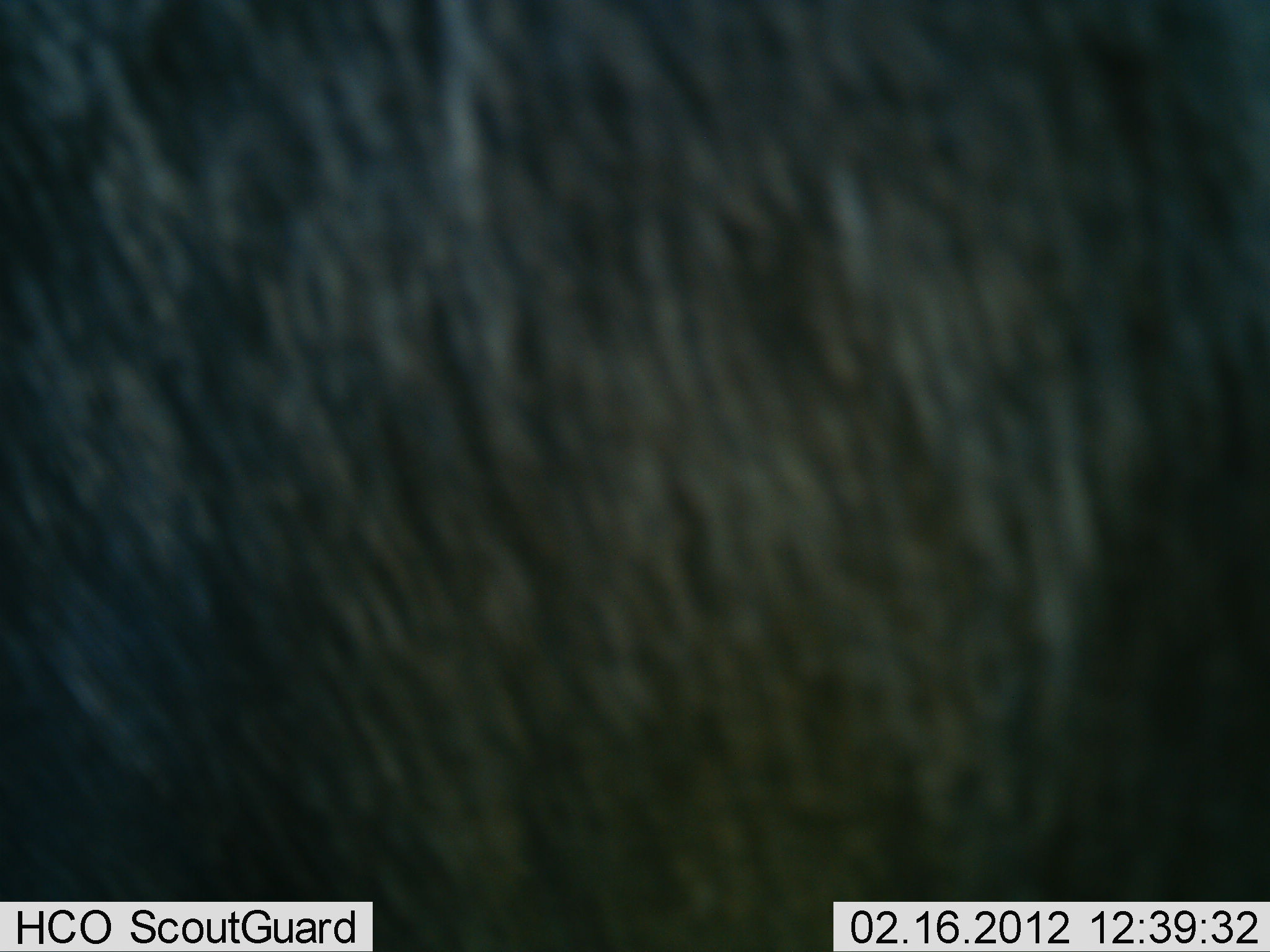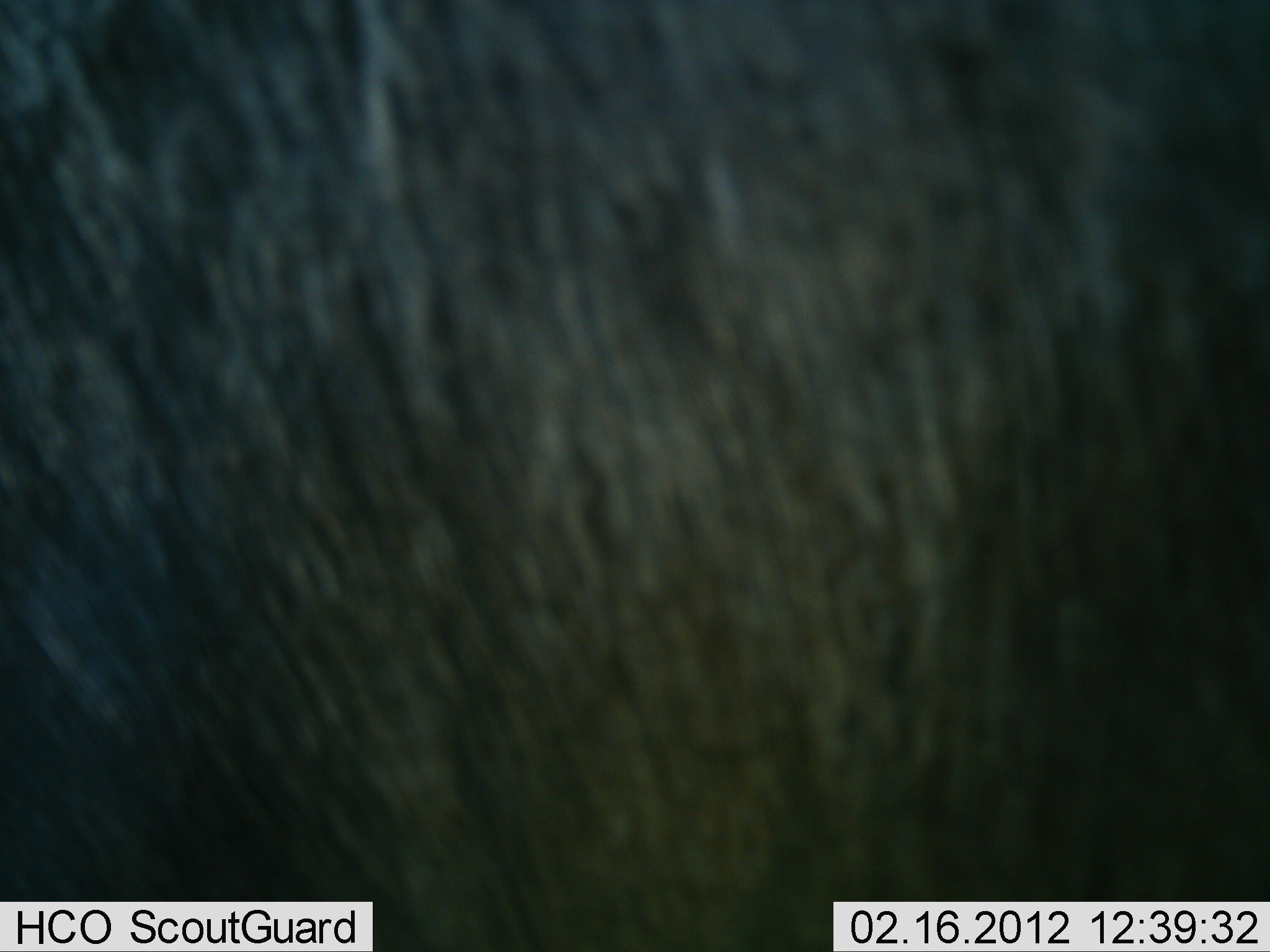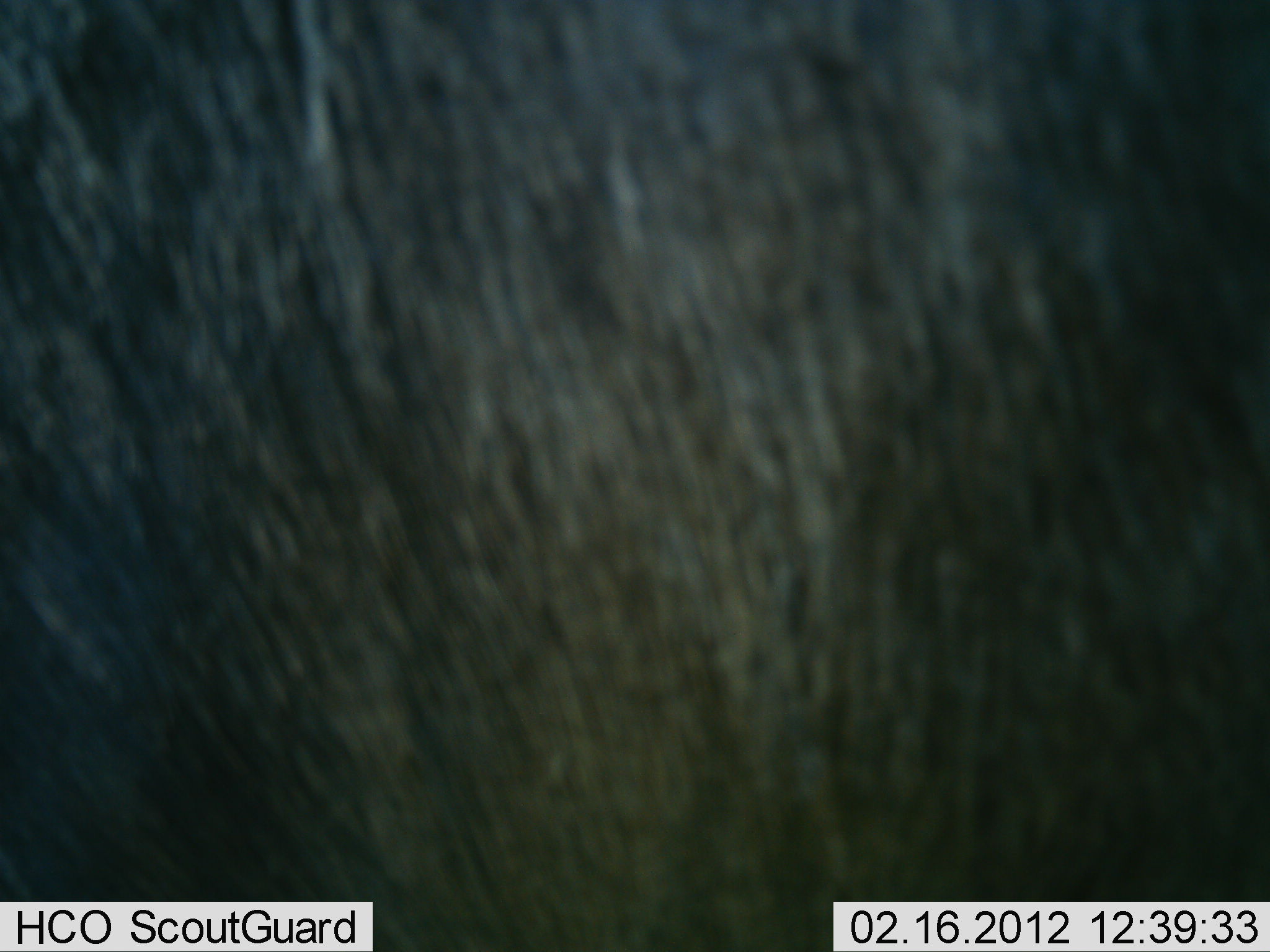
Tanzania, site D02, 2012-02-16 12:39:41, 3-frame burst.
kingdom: Animalia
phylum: Chordata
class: Mammalia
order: Artiodactyla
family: Bovidae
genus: Connochaetes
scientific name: Connochaetes taurinus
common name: blue wildebeest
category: wildebeest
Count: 1.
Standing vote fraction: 89%.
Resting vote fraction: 0%.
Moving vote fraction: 11%.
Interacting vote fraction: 11%.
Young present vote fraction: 0%.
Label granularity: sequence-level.